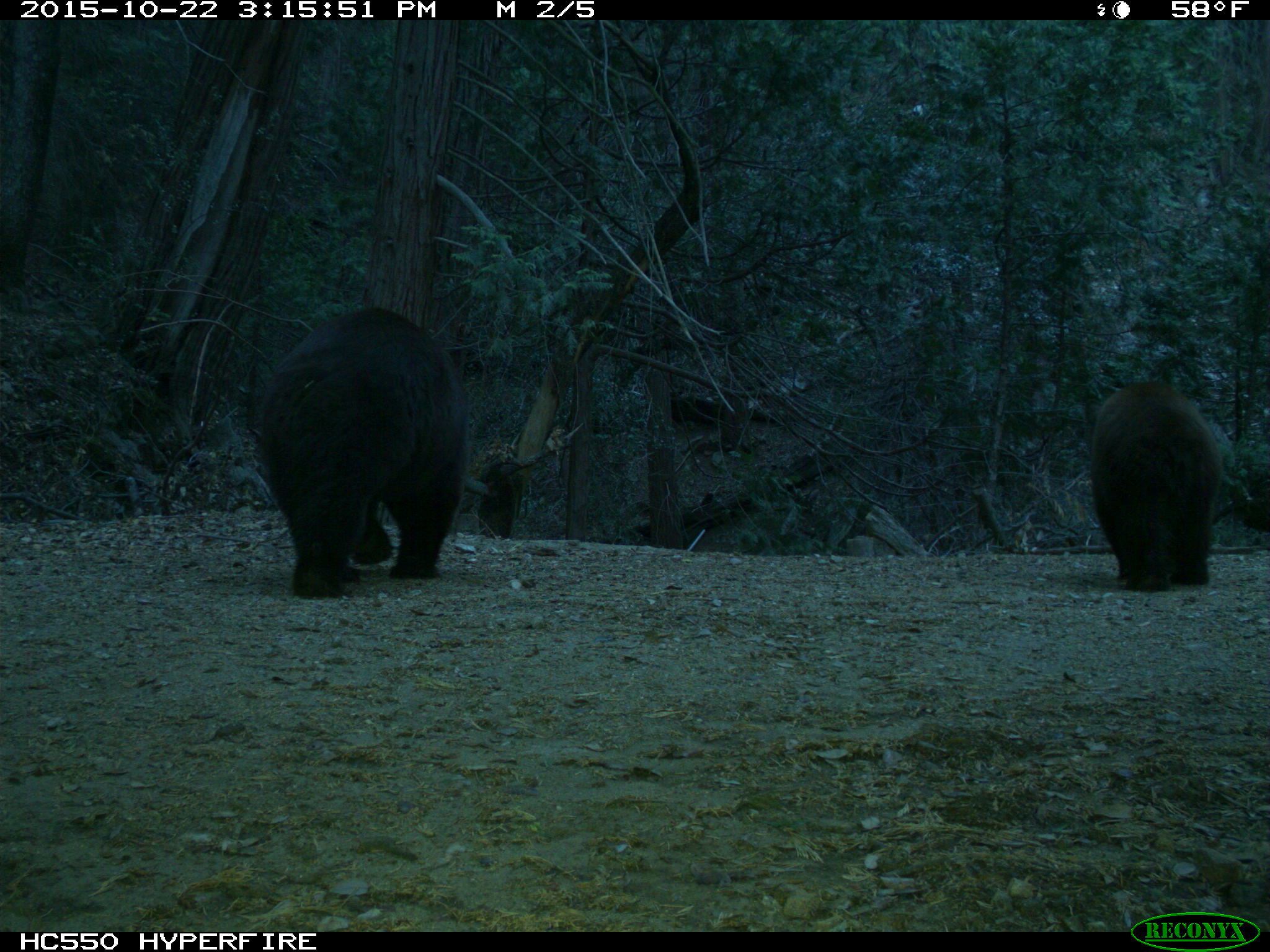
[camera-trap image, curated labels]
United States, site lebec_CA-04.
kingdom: Animalia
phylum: Chordata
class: Mammalia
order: Carnivora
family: Ursidae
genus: Ursus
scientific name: Ursus americanus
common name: american black bear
Ursus americanus (american black bear).